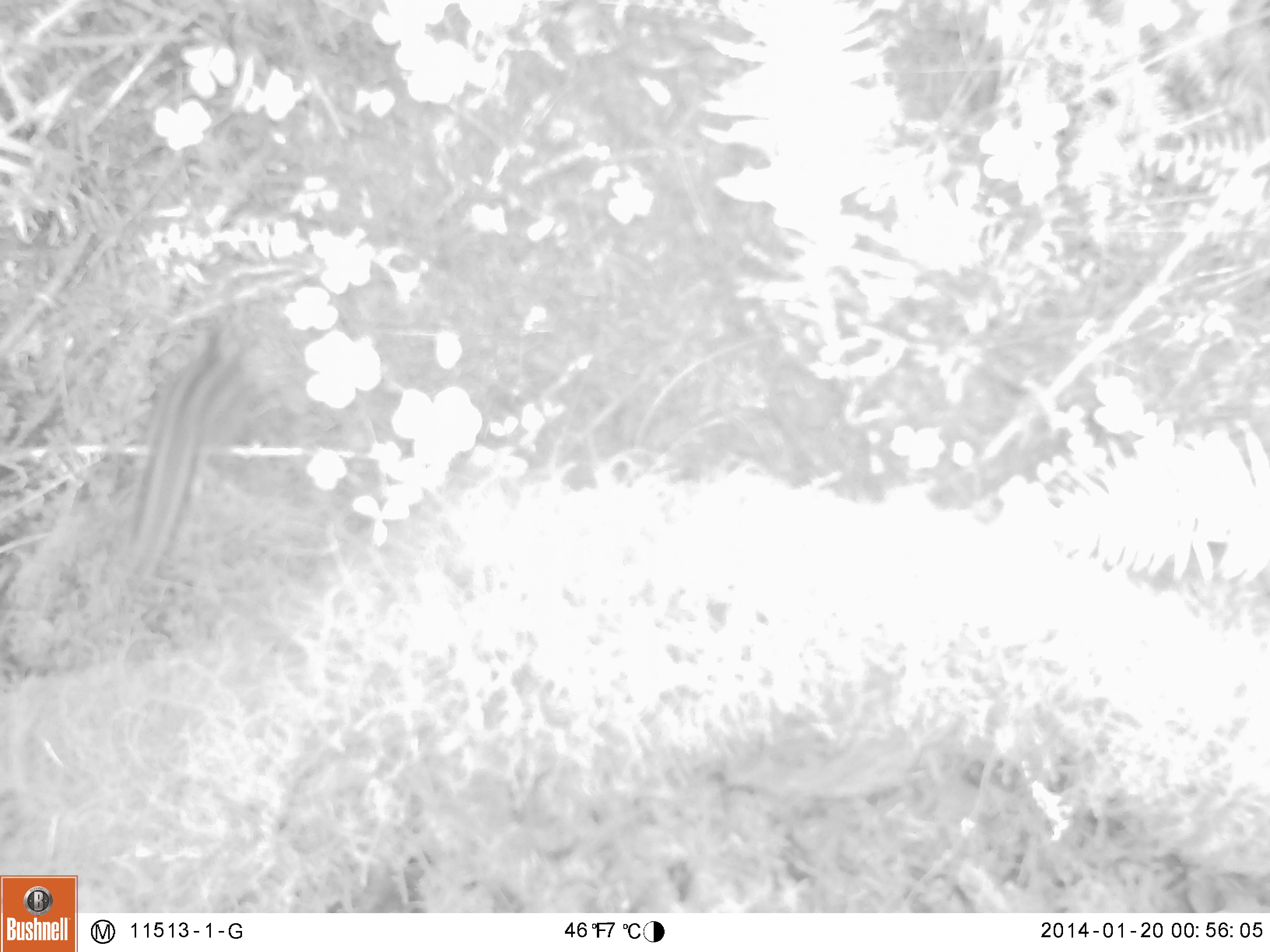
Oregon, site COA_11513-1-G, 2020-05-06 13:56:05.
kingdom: Animalia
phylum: Chordata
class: Mammalia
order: Rodentia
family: Sciuridae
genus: Neotamias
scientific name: Neotamias townsendii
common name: townsend's chipmunk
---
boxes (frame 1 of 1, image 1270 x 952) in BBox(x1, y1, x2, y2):
townsend's chipmunk: BBox(111, 314, 251, 589)